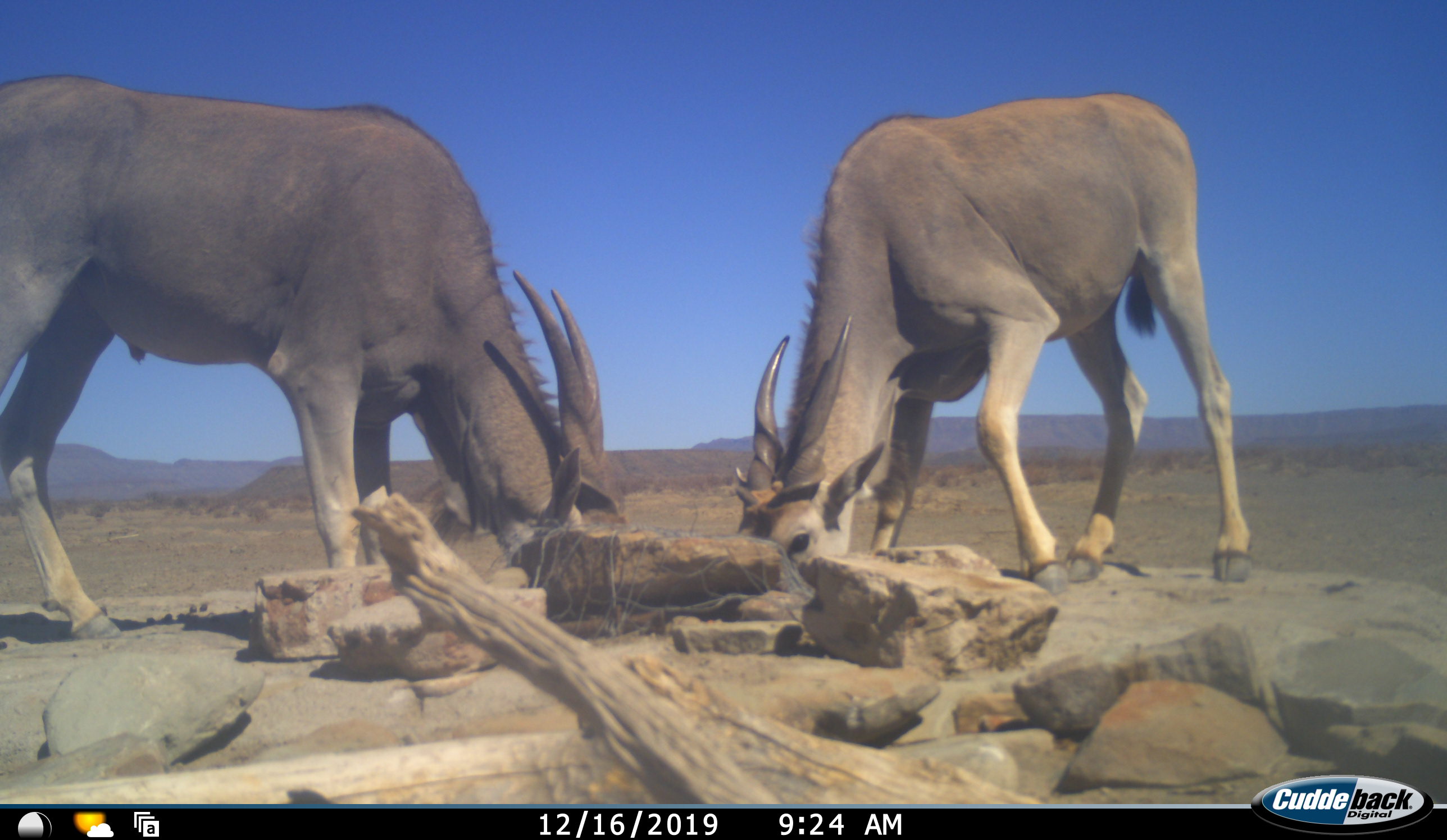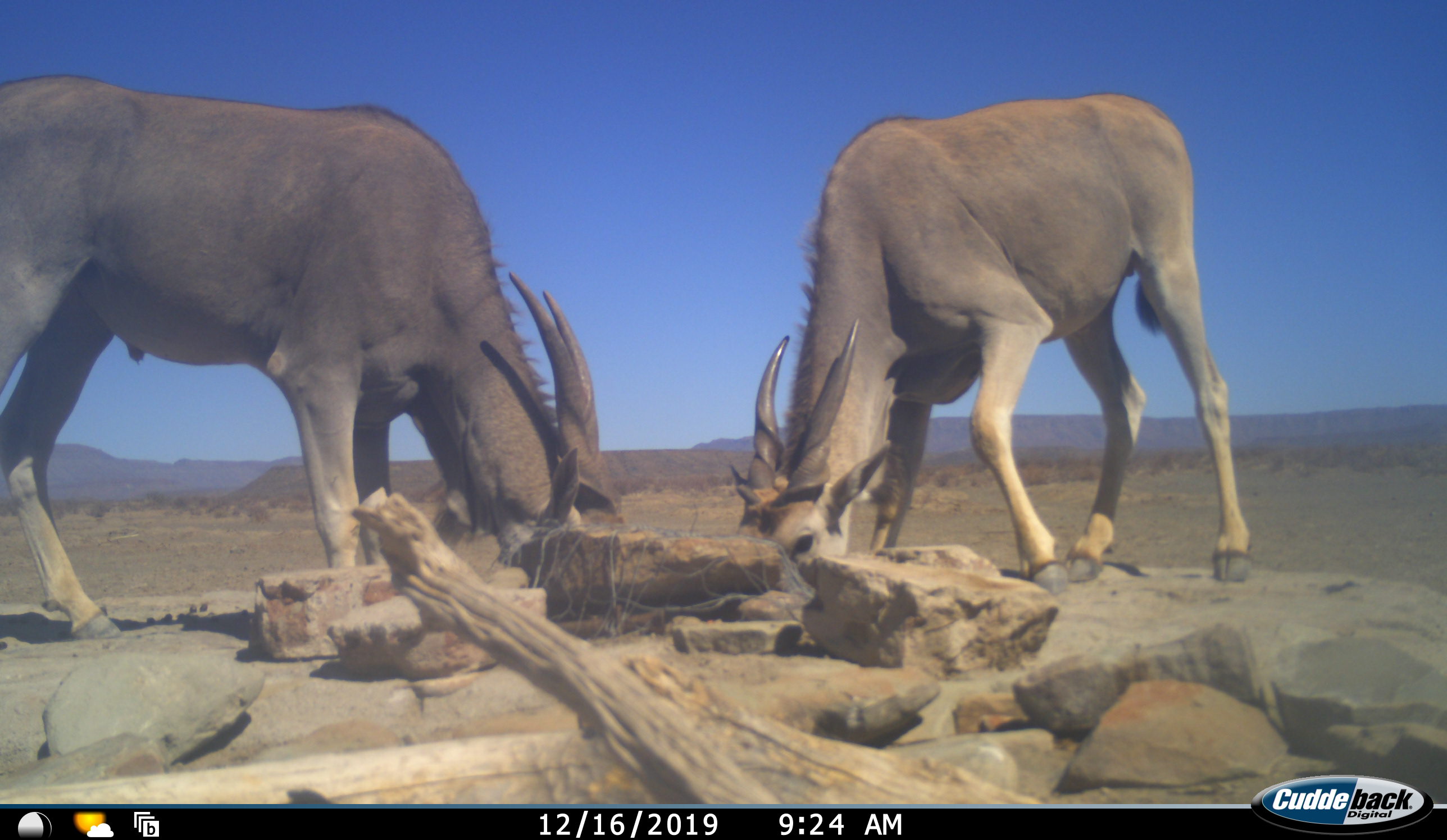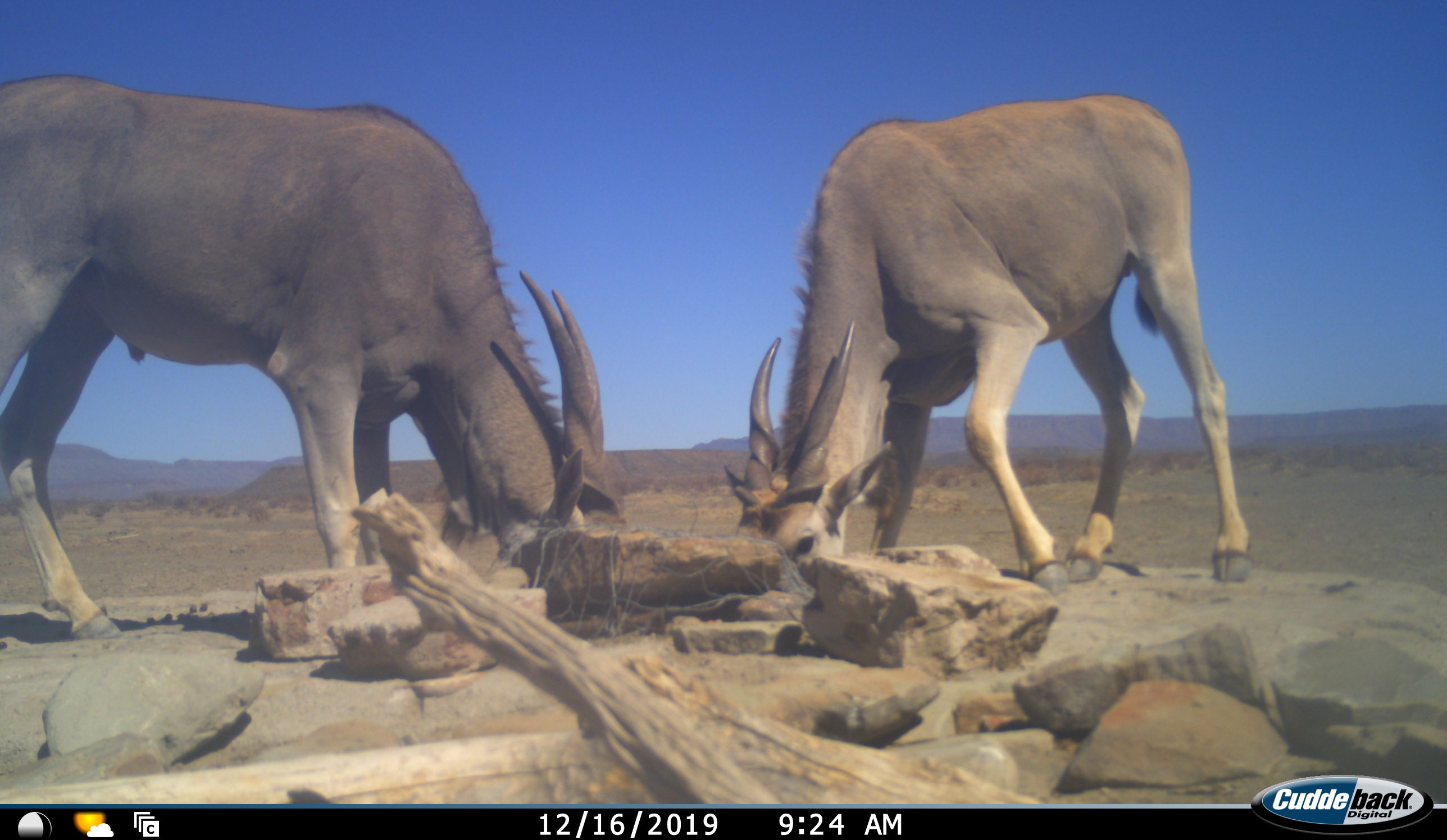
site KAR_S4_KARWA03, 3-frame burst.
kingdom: Animalia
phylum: Chordata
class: Mammalia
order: Artiodactyla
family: Bovidae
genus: Tragelaphus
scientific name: Tragelaphus oryx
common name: eland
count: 2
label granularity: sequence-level